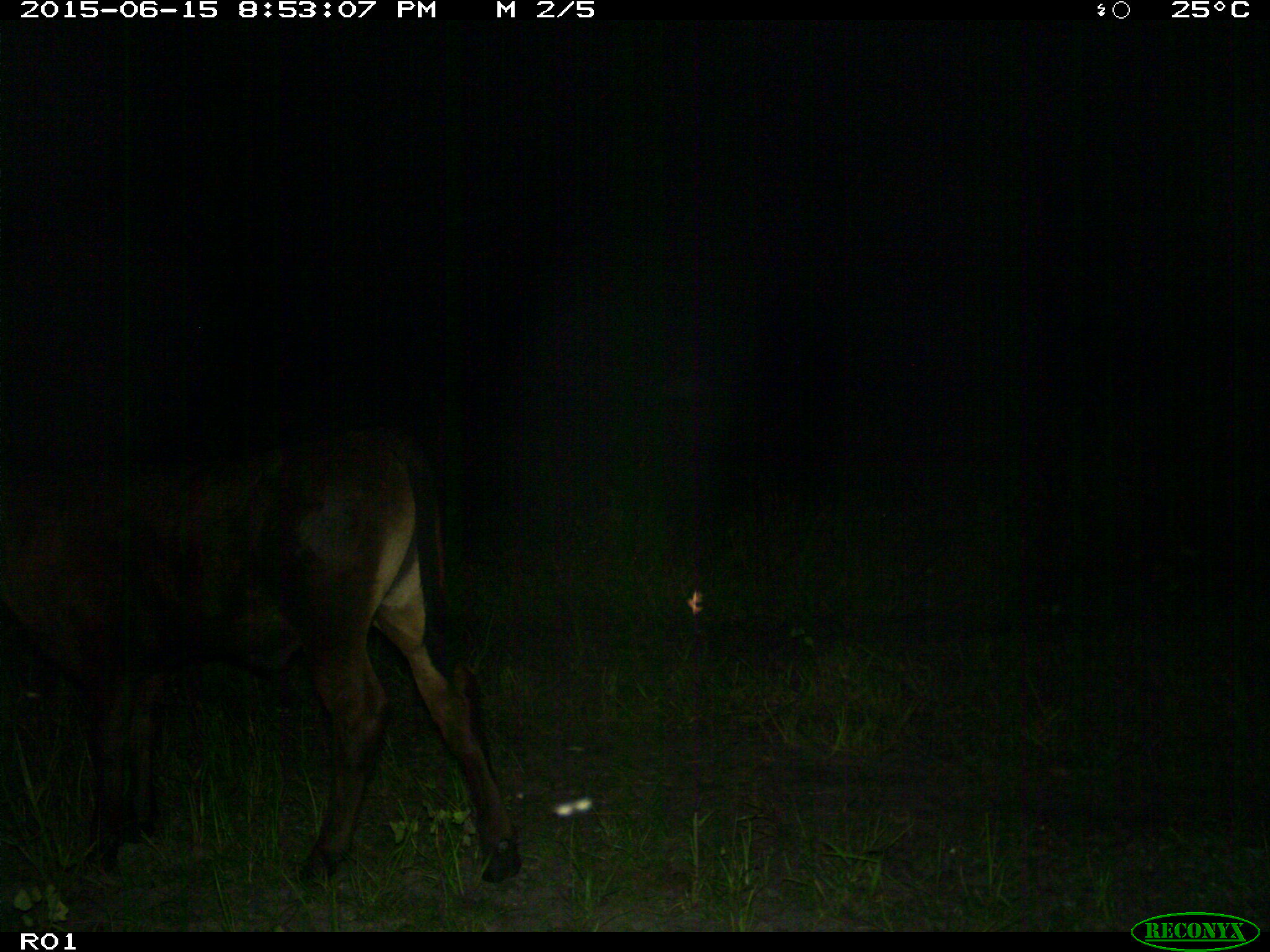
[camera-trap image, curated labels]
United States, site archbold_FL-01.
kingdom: Animalia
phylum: Chordata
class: Mammalia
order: Artiodactyla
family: Bovidae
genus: Bos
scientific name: Bos taurus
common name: domestic cow